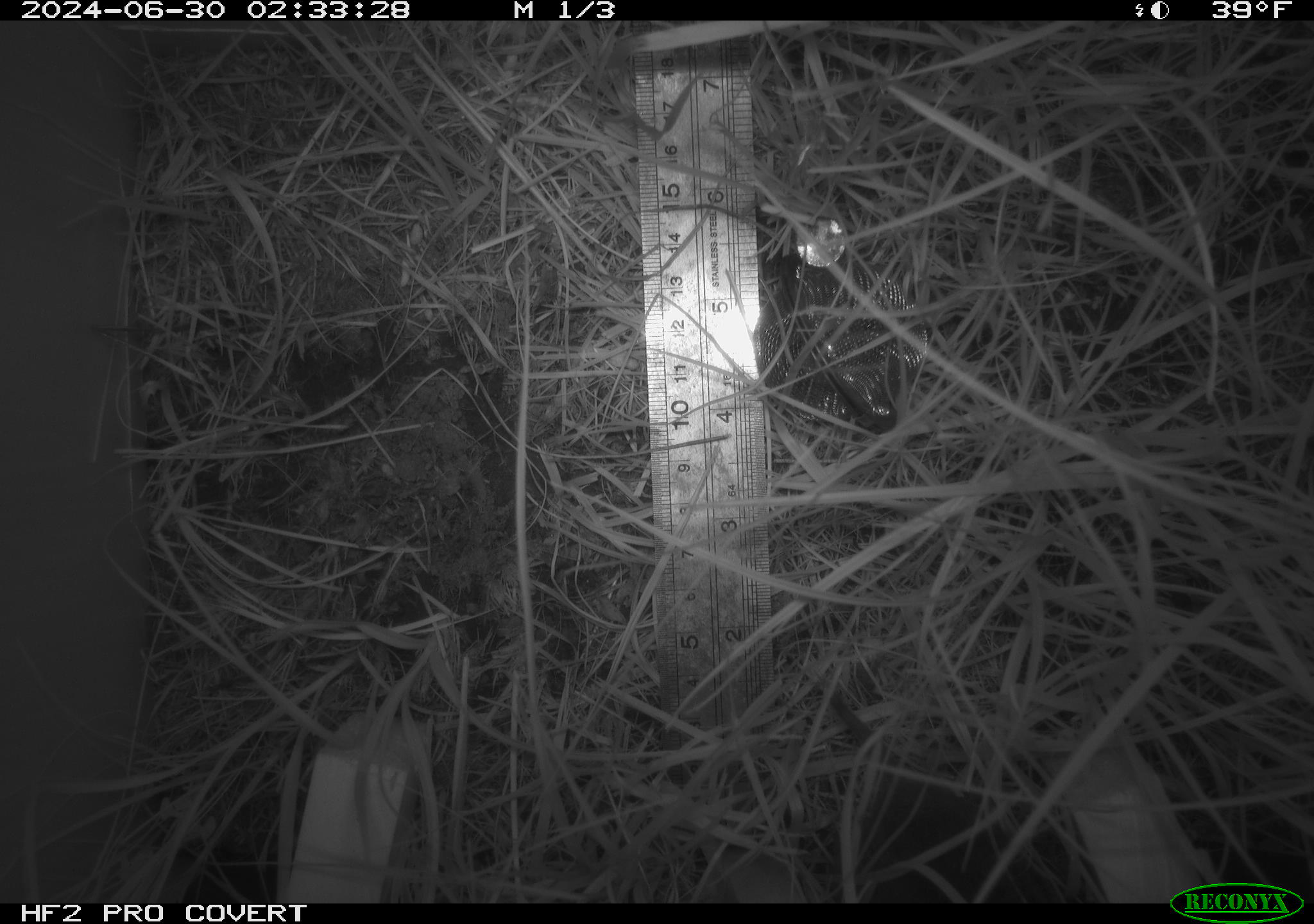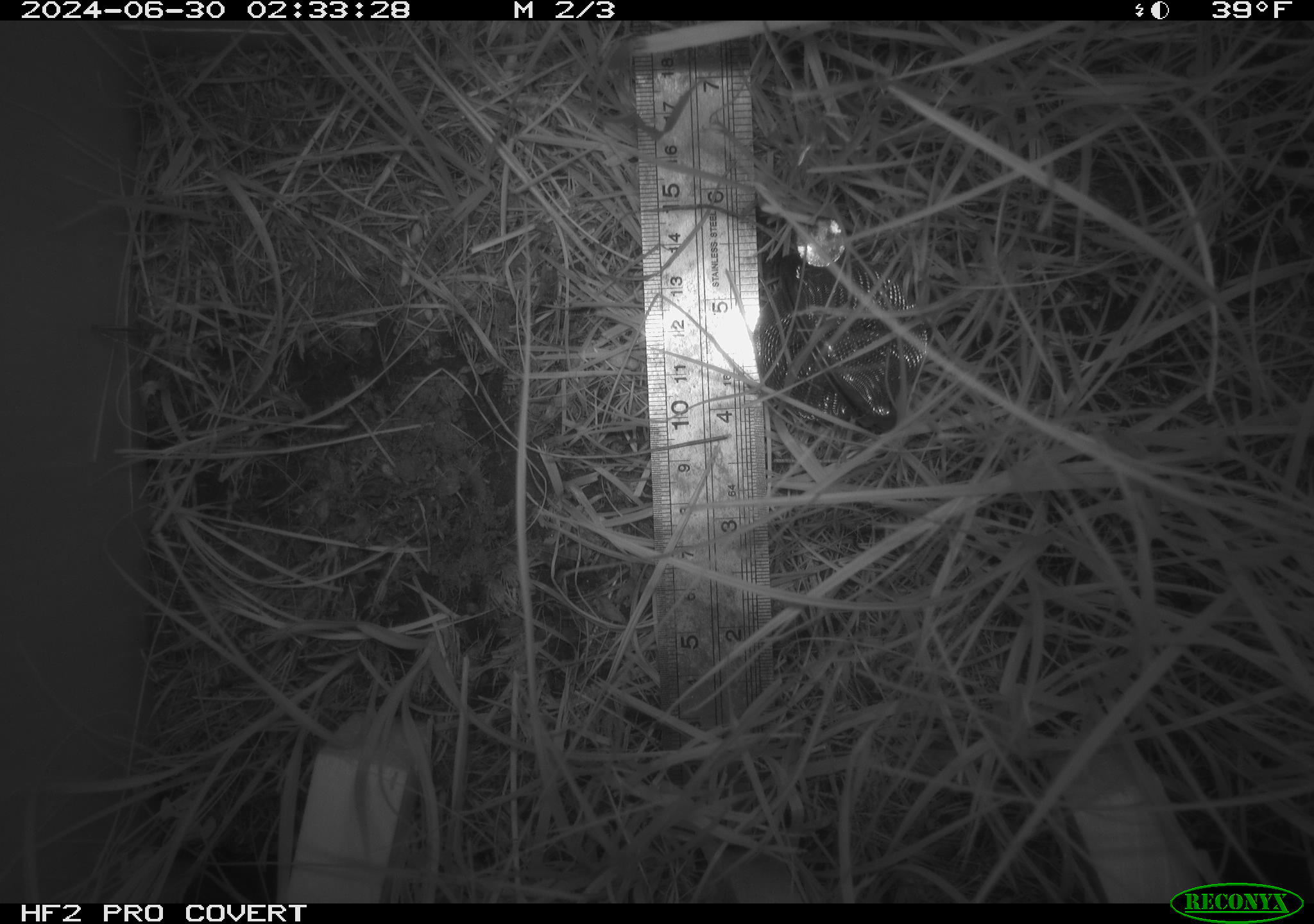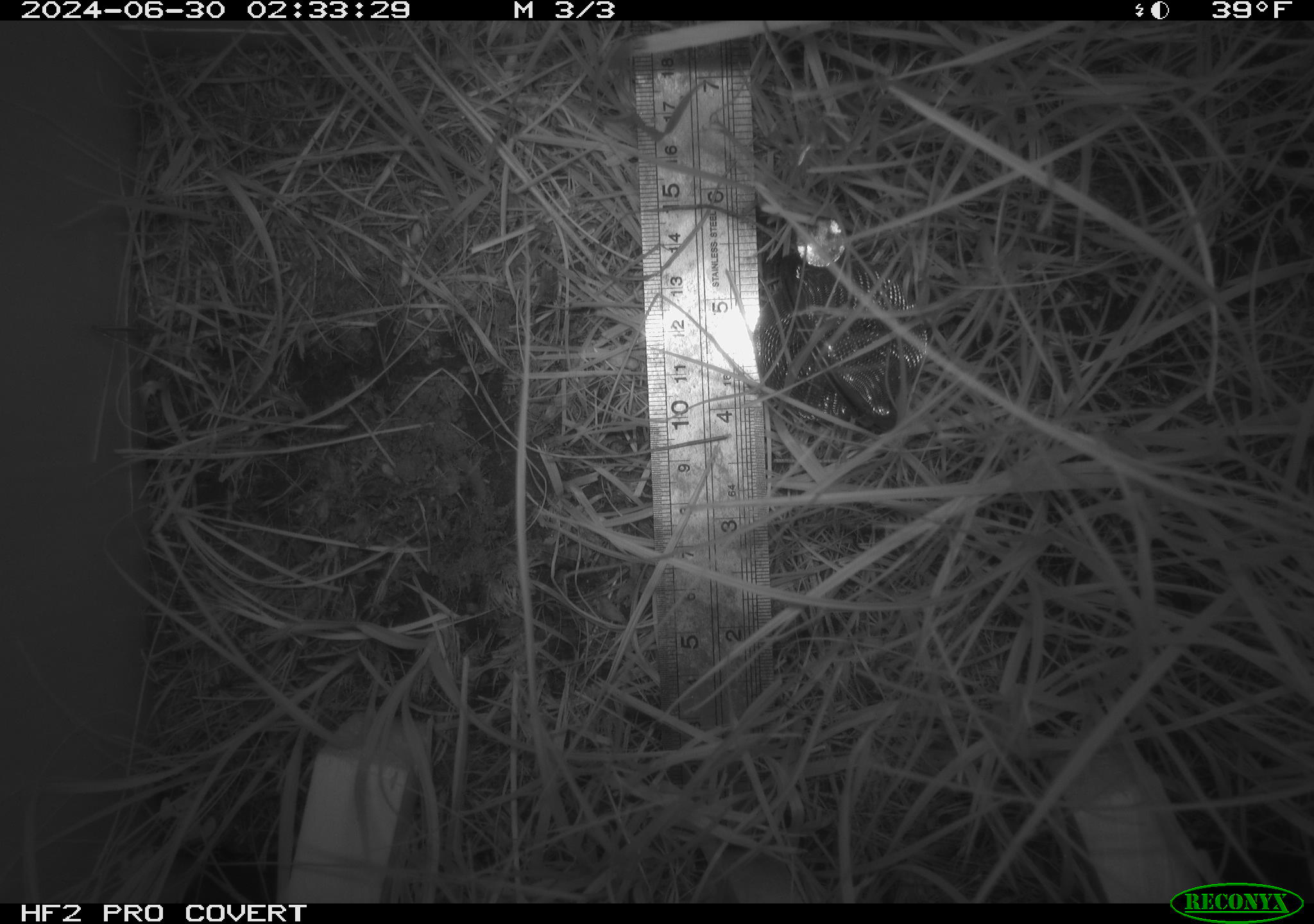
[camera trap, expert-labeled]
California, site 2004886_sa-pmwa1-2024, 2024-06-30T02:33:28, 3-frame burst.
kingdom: Animalia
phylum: Chordata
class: Mammalia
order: Rodentia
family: Cricetidae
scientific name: Arvicolinae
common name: voles, lemmings, and muskrats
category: arvicolinae subfamily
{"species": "arvicolinae subfamily (voles, lemmings, and muskrats) (Arvicolinae)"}